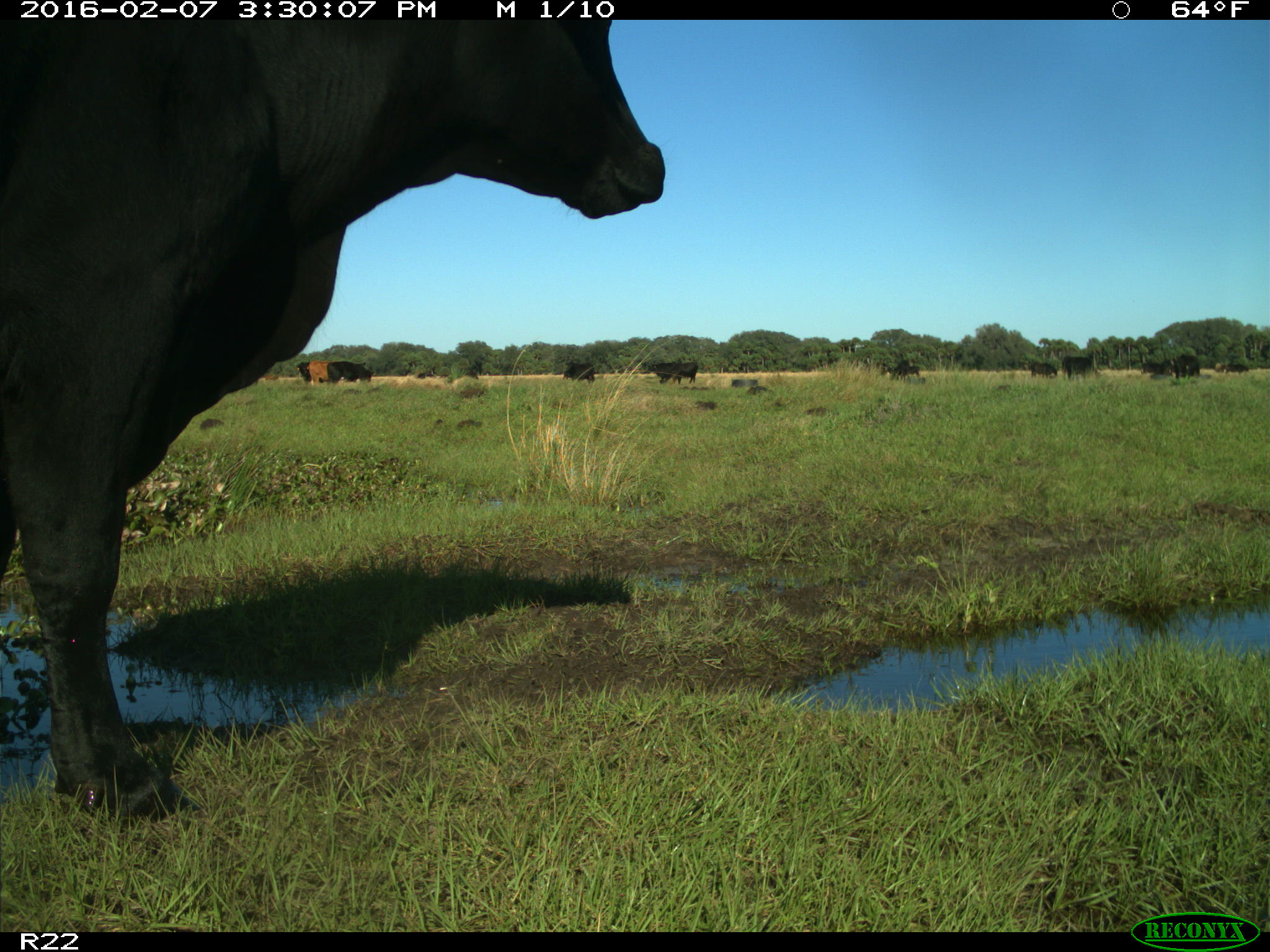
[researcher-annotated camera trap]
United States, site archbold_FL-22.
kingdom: Animalia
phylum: Chordata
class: Mammalia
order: Artiodactyla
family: Bovidae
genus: Bos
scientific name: Bos taurus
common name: domestic cow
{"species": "Bos taurus (domestic cow)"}